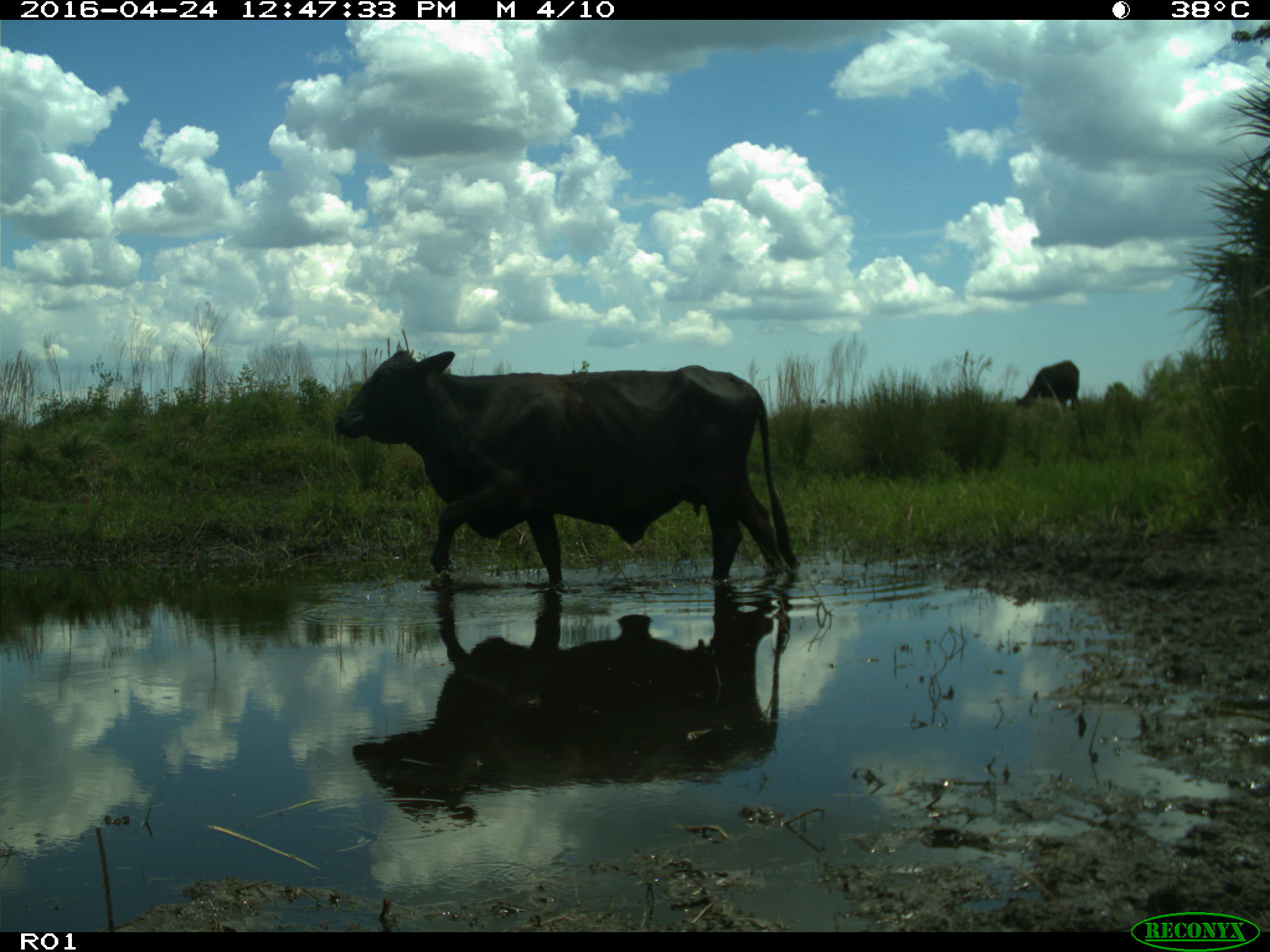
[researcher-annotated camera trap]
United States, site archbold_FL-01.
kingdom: Animalia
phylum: Chordata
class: Mammalia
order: Artiodactyla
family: Bovidae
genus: Bos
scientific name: Bos taurus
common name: domestic cow